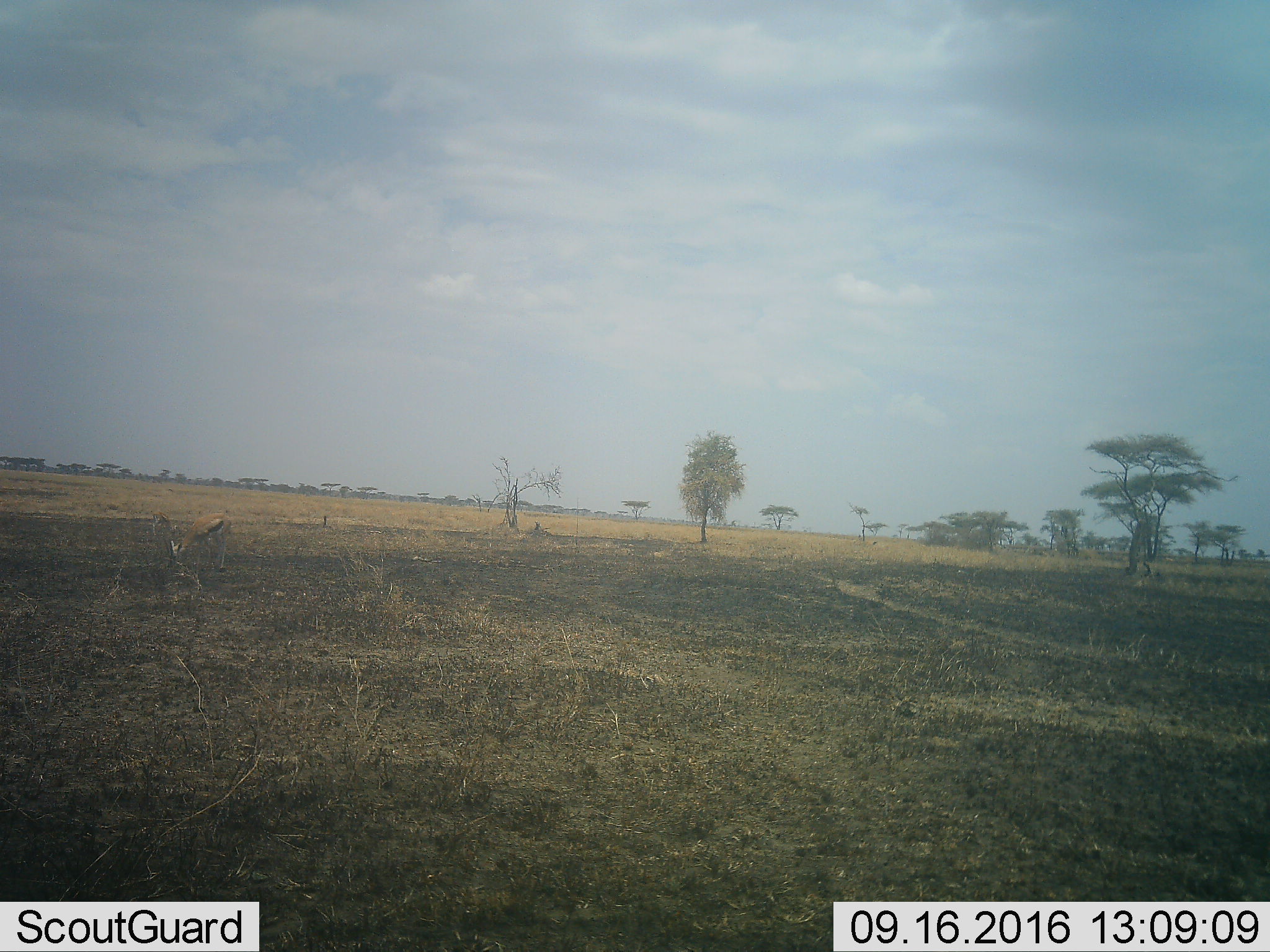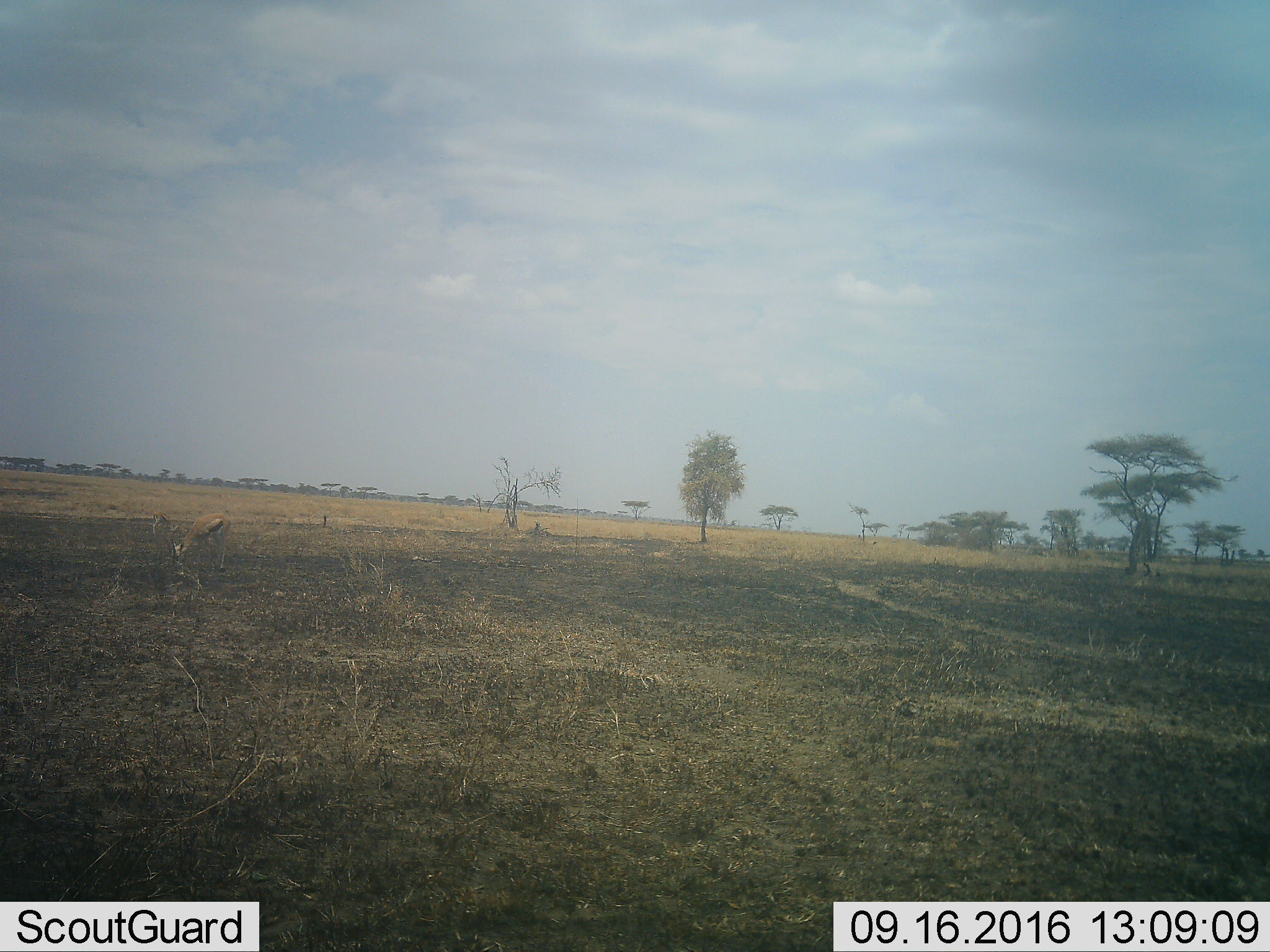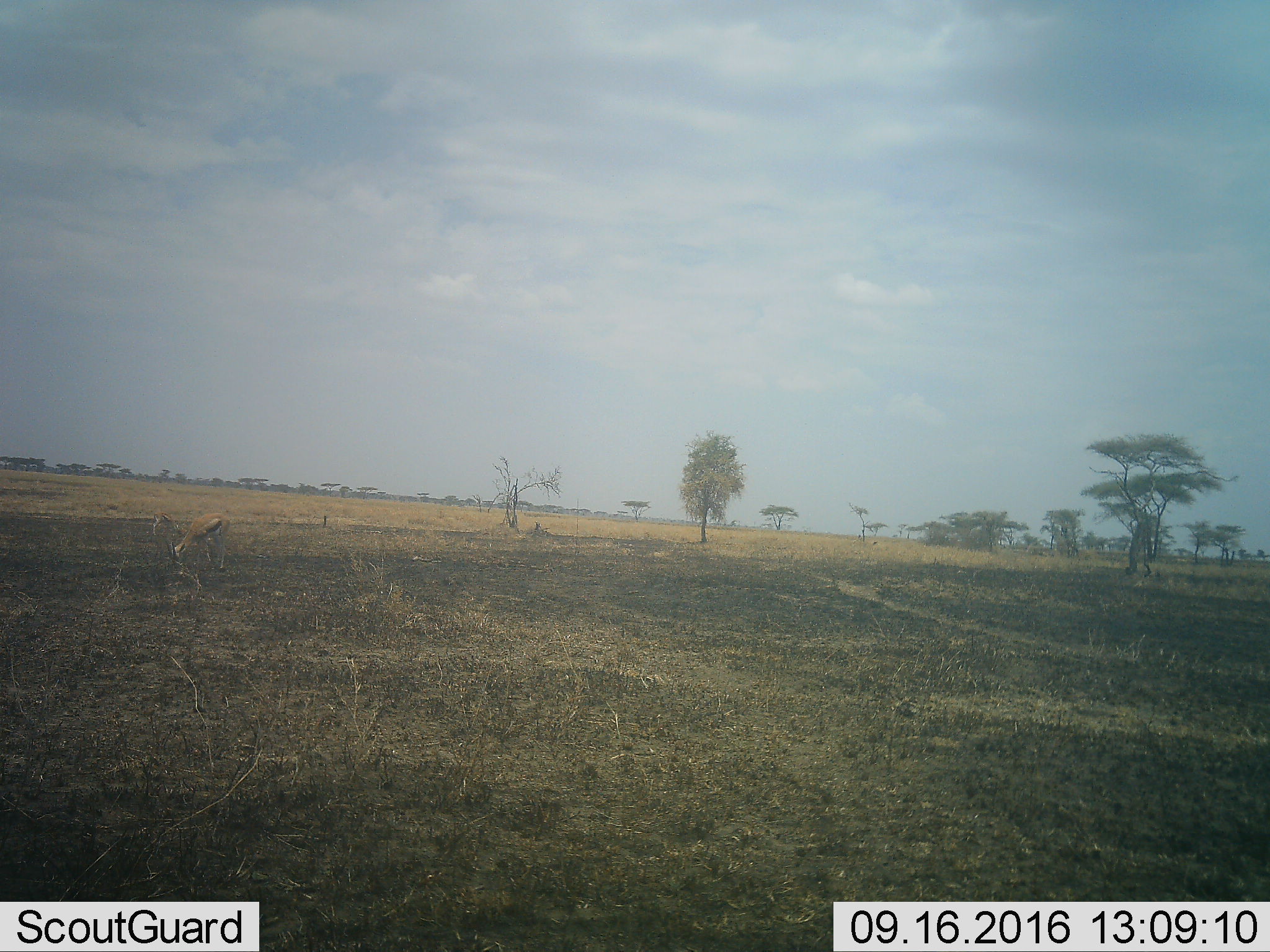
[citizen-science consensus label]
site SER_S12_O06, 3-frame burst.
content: unidentified animal